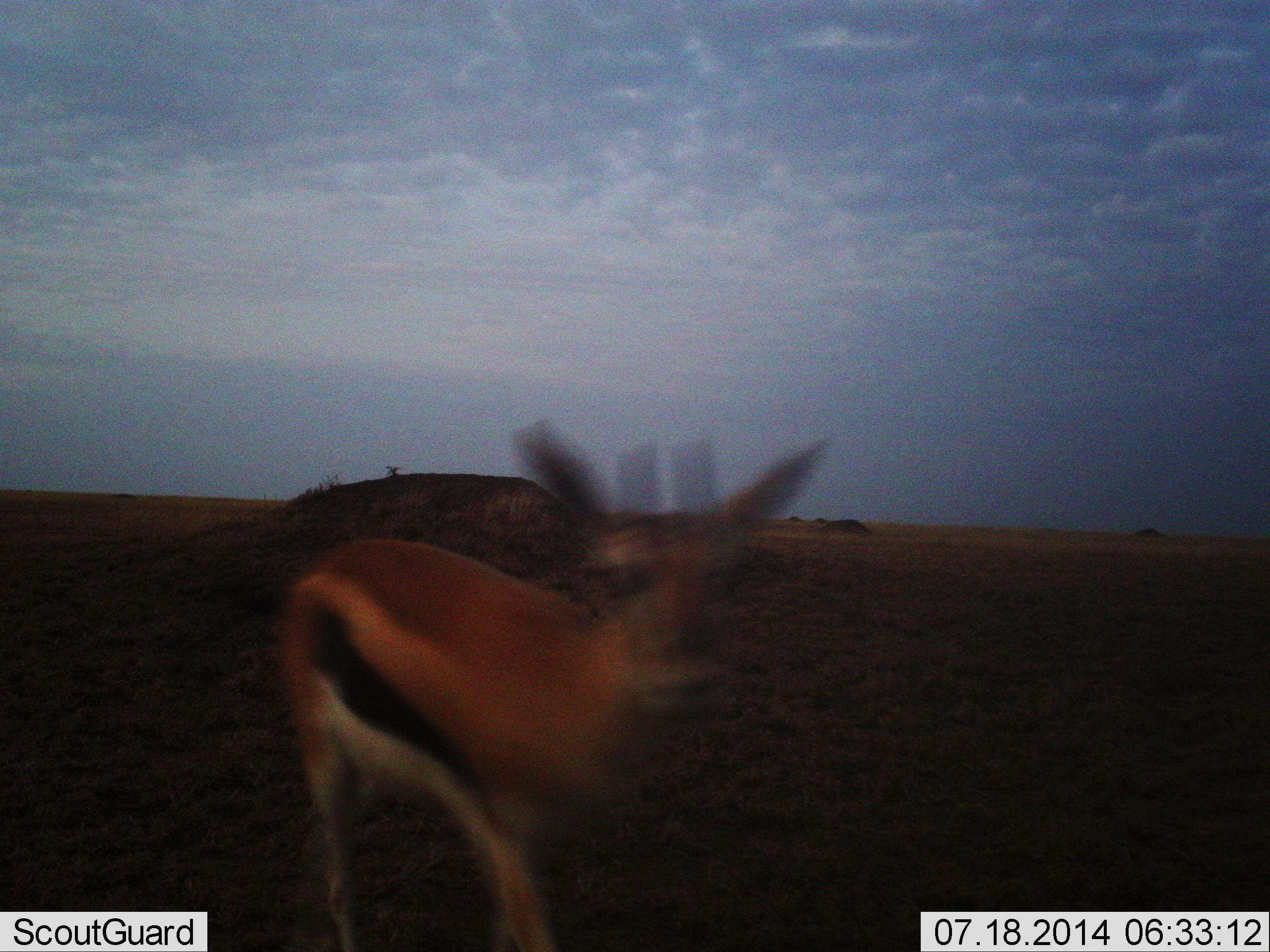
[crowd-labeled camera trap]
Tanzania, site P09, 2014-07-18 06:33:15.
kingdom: Animalia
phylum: Chordata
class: Mammalia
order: Artiodactyla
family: Bovidae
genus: Eudorcas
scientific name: Eudorcas thomsonii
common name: thomson's gazelle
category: gazellethomsons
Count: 1.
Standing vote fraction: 40%.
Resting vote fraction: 0%.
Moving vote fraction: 60%.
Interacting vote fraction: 0%.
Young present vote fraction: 0%.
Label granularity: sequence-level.